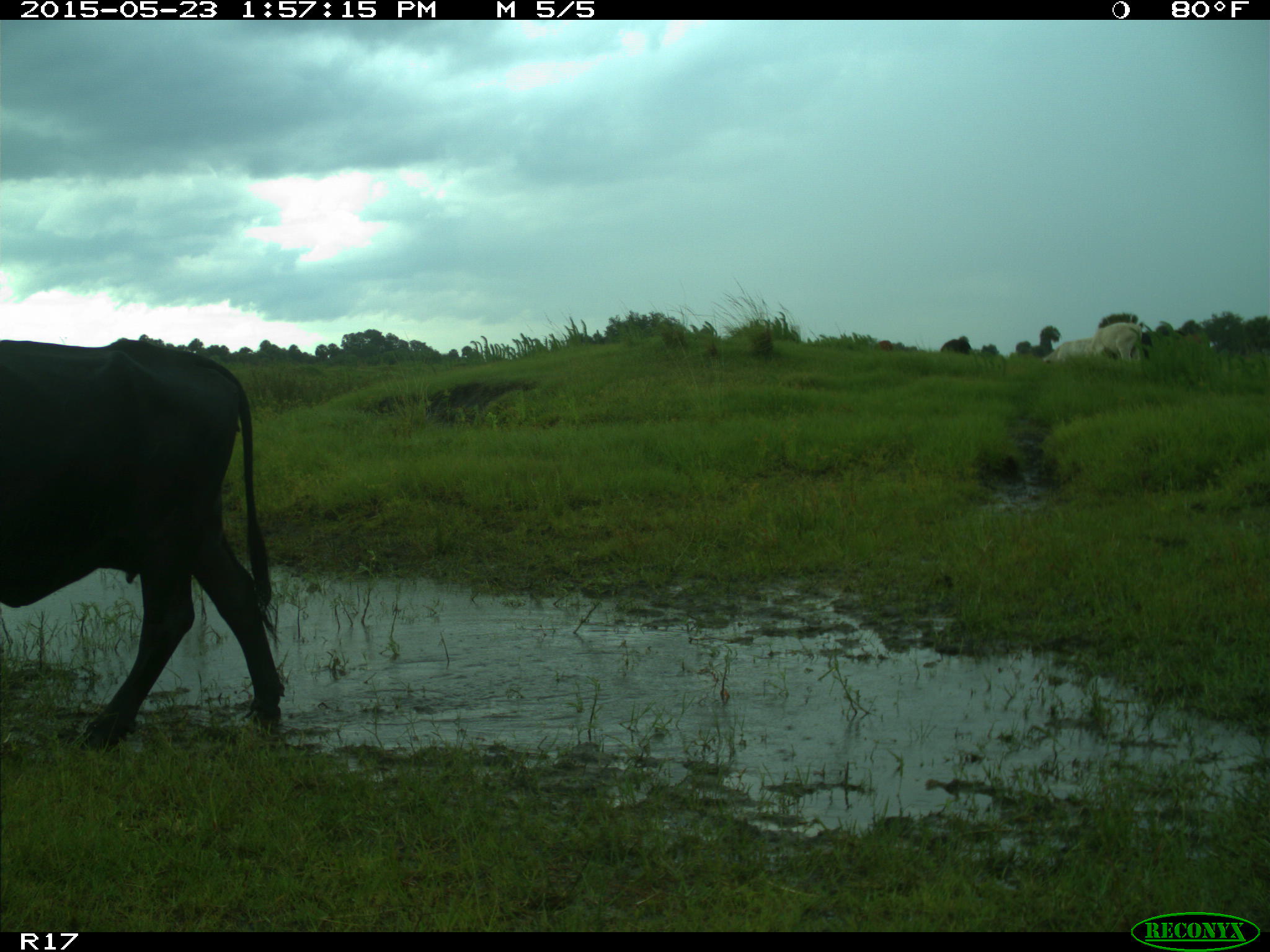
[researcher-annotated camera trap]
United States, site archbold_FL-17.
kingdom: Animalia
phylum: Chordata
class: Mammalia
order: Artiodactyla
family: Bovidae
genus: Bos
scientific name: Bos taurus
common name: domestic cow